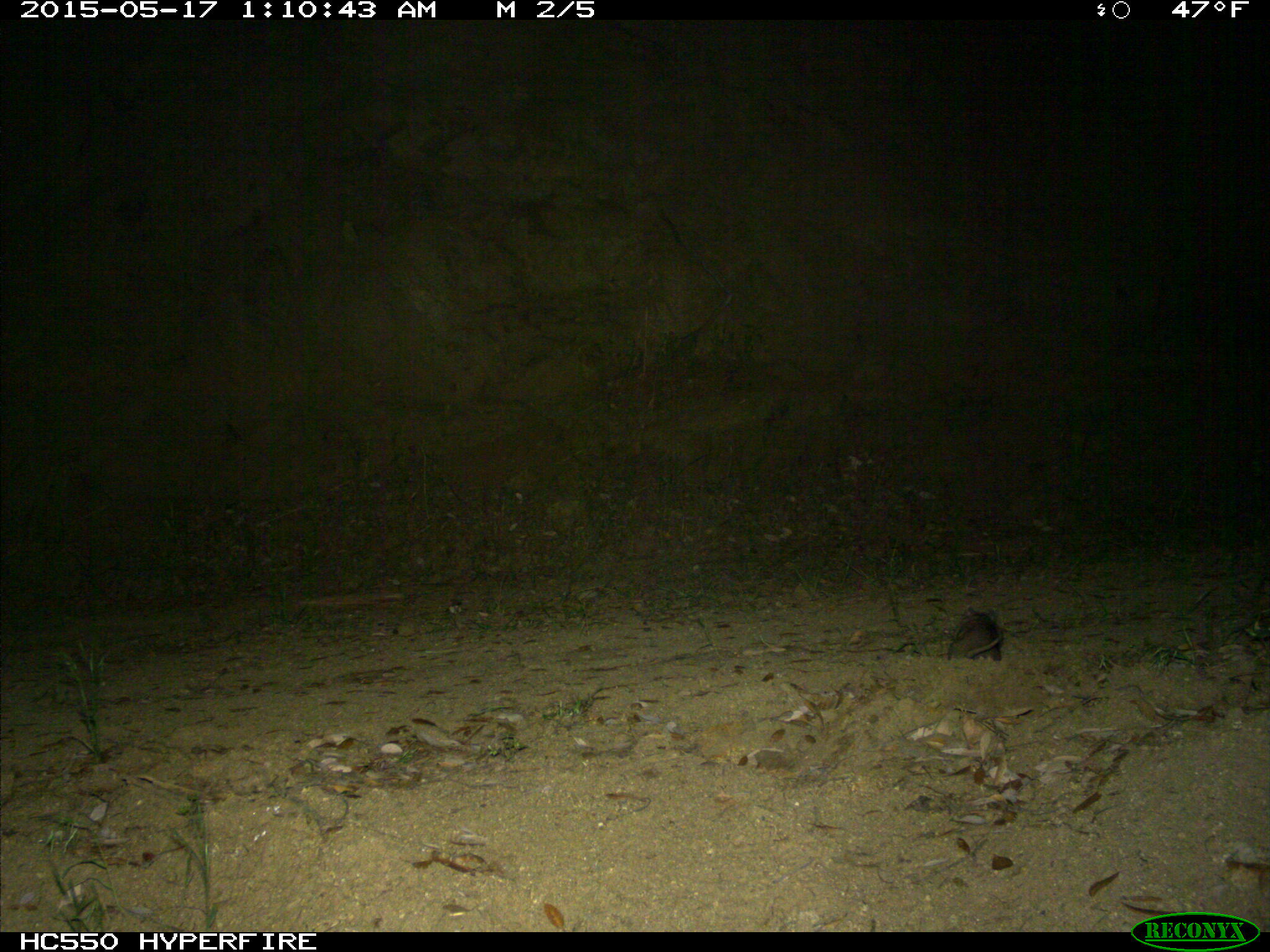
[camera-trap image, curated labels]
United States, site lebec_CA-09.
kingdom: Animalia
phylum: Chordata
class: Mammalia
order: Rodentia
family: Cricetidae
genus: Neotoma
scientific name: Neotoma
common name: pack rat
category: unidentified pack rat